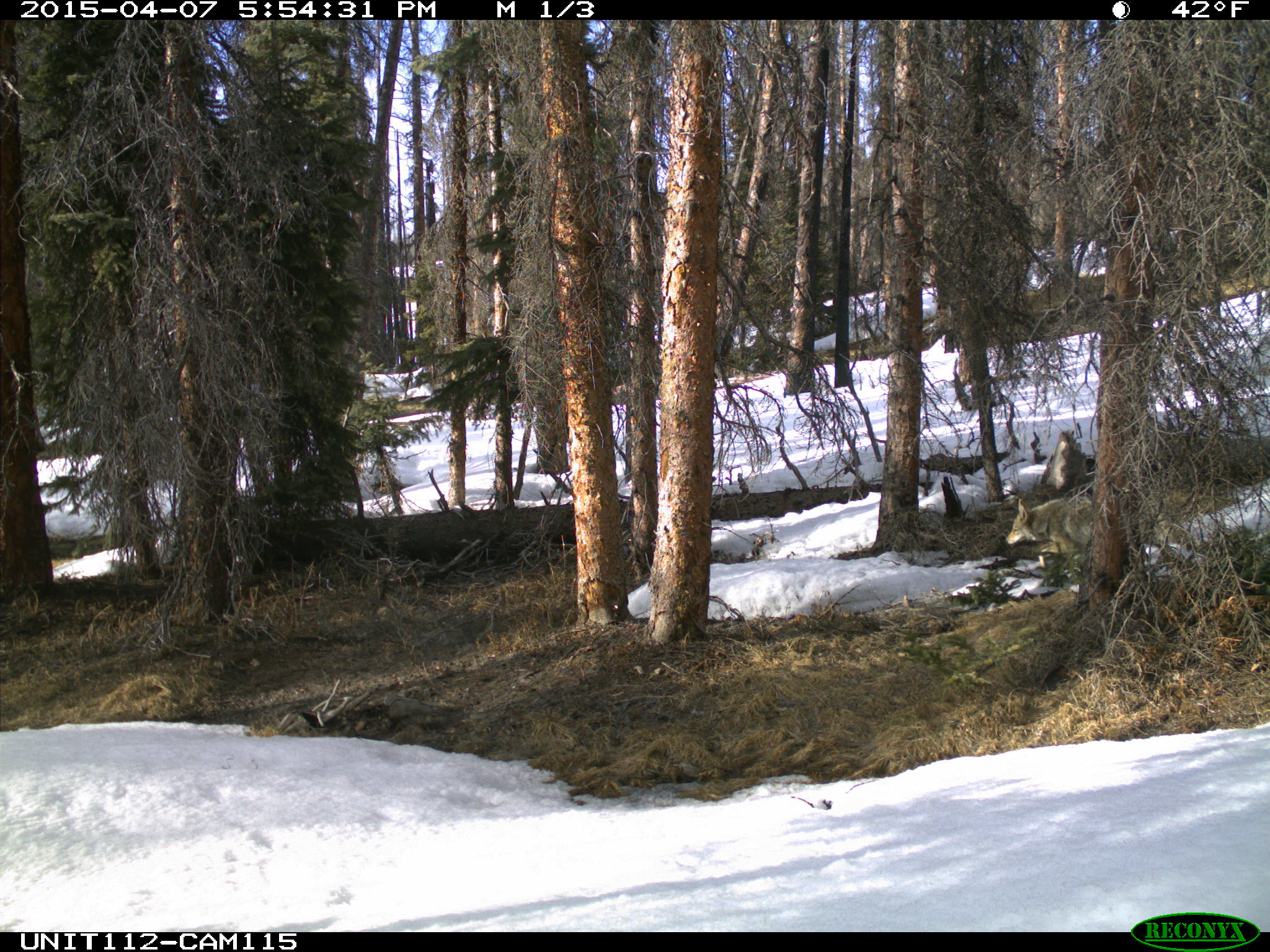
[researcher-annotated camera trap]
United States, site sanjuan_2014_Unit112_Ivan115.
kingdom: Animalia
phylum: Chordata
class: Mammalia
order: Carnivora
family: Canidae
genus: Canis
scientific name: Canis latrans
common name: coyote